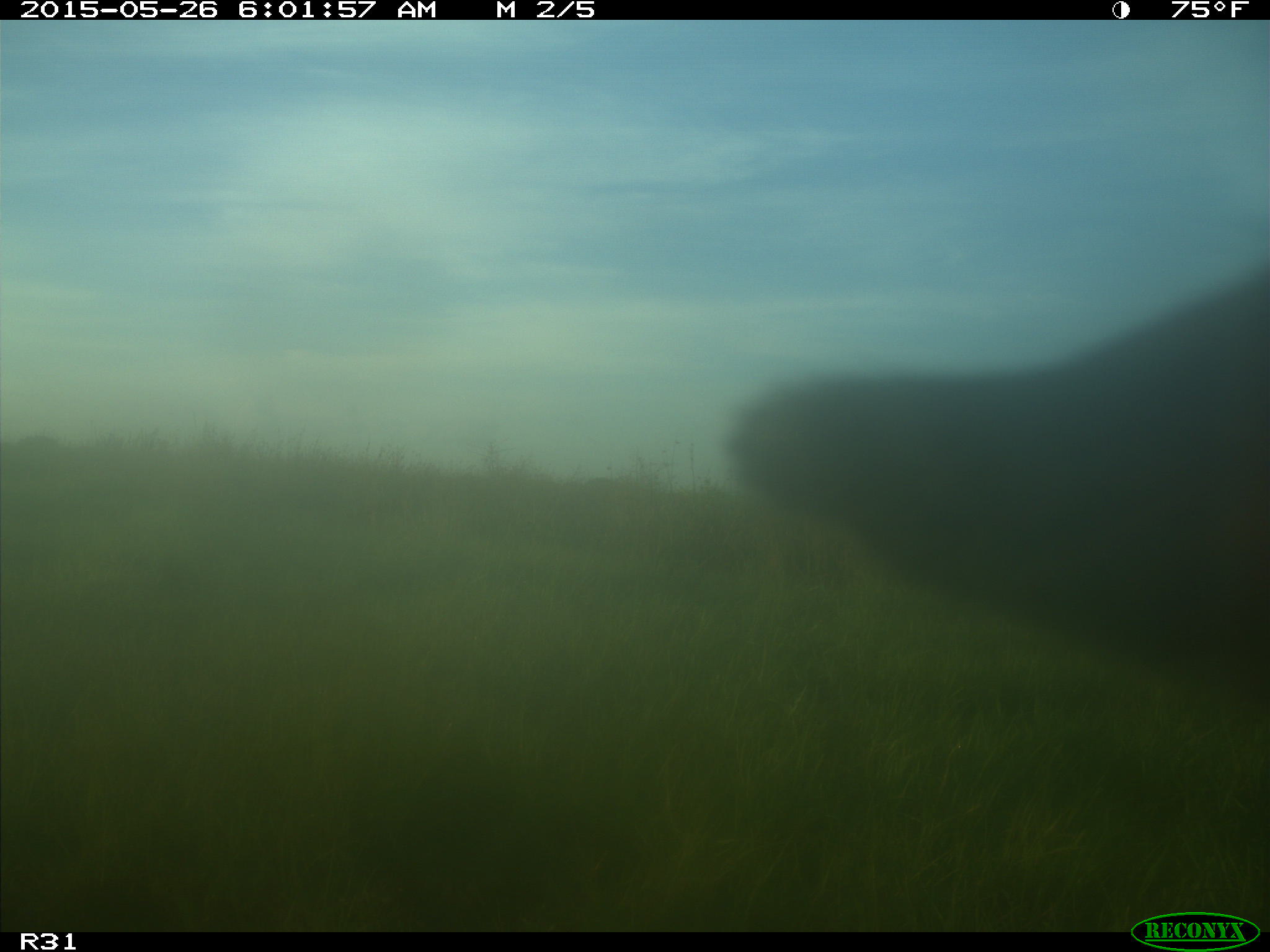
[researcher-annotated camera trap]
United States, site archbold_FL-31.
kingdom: Animalia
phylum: Chordata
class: Mammalia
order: Artiodactyla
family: Bovidae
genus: Bos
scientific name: Bos taurus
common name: domestic cow